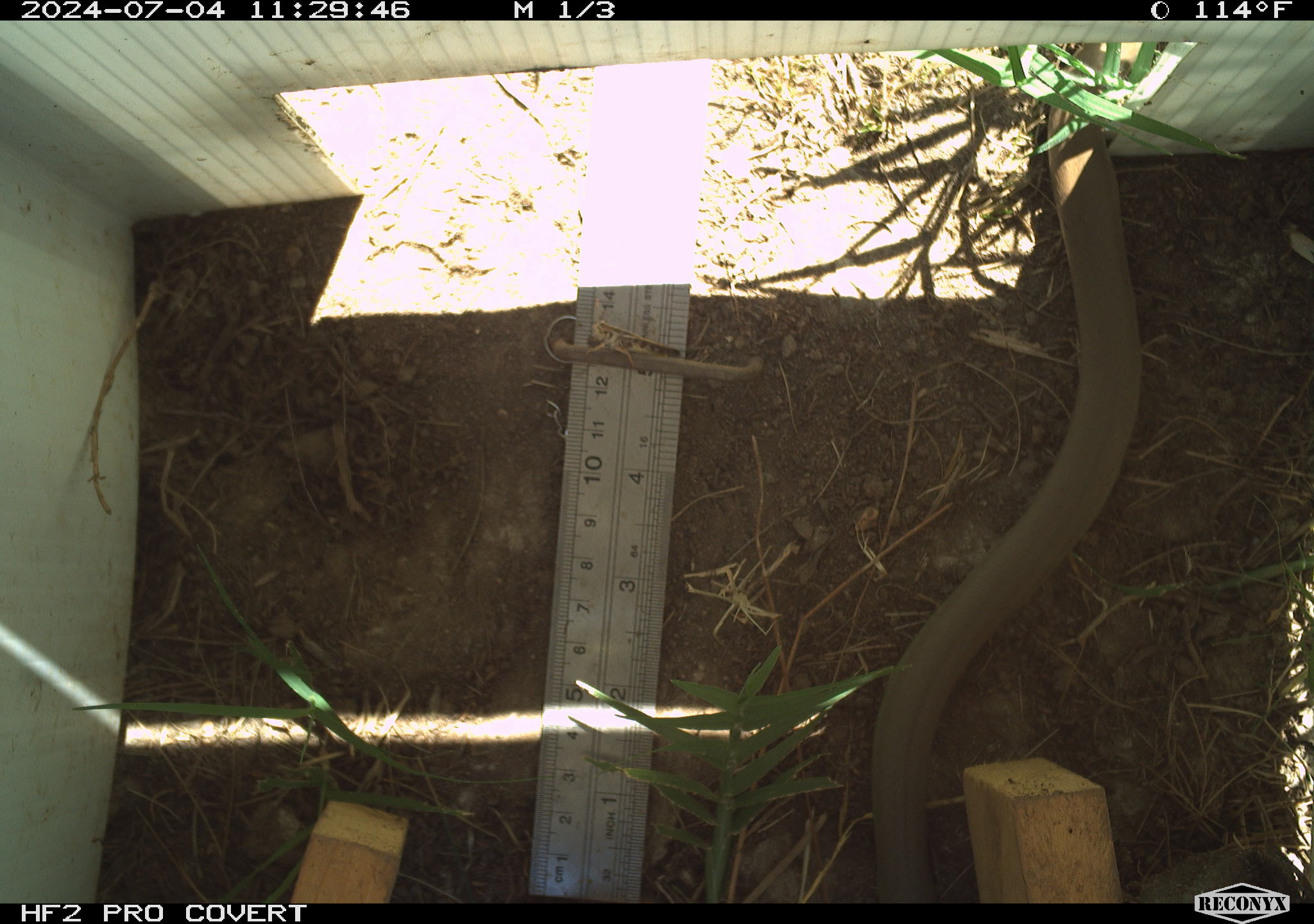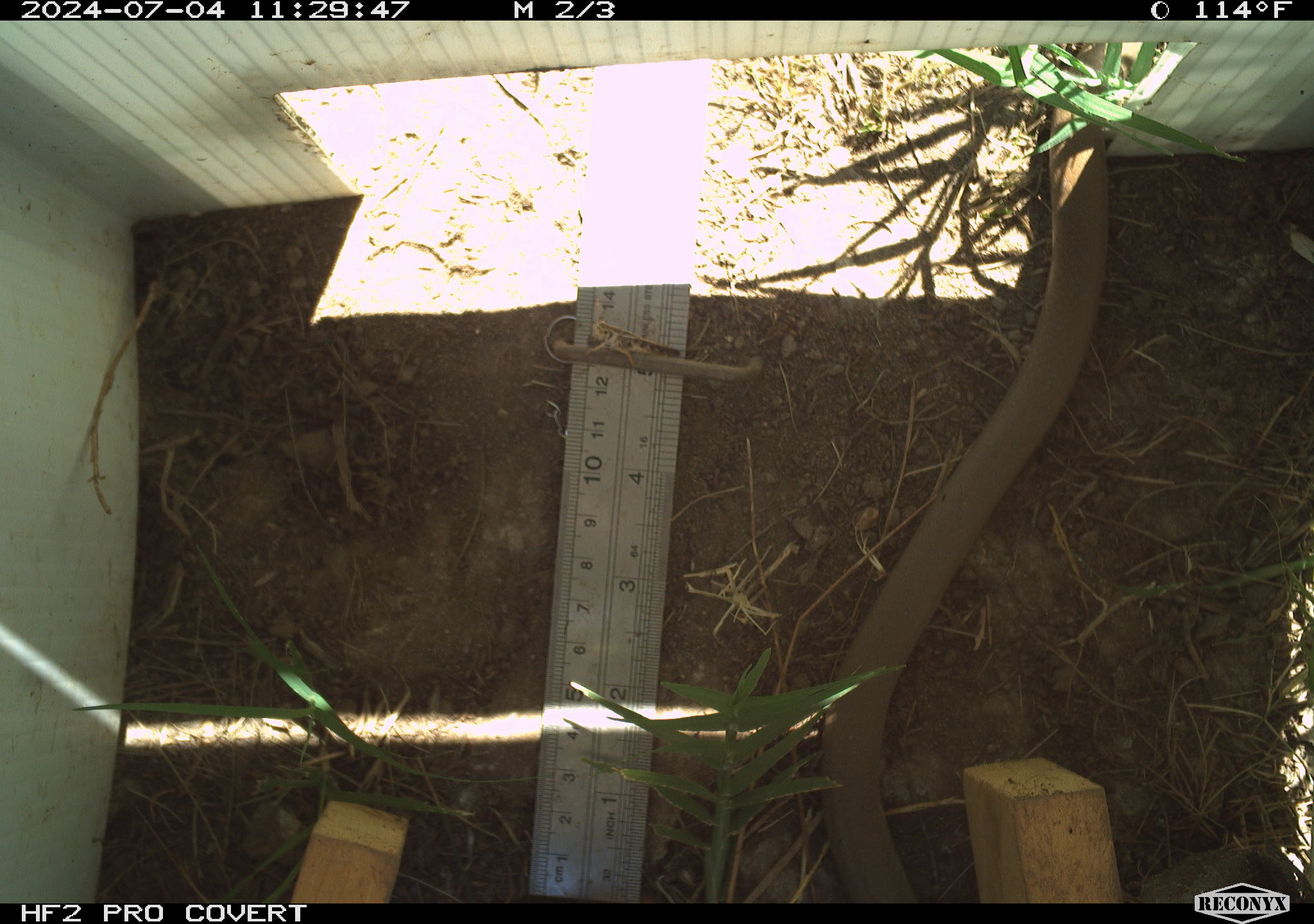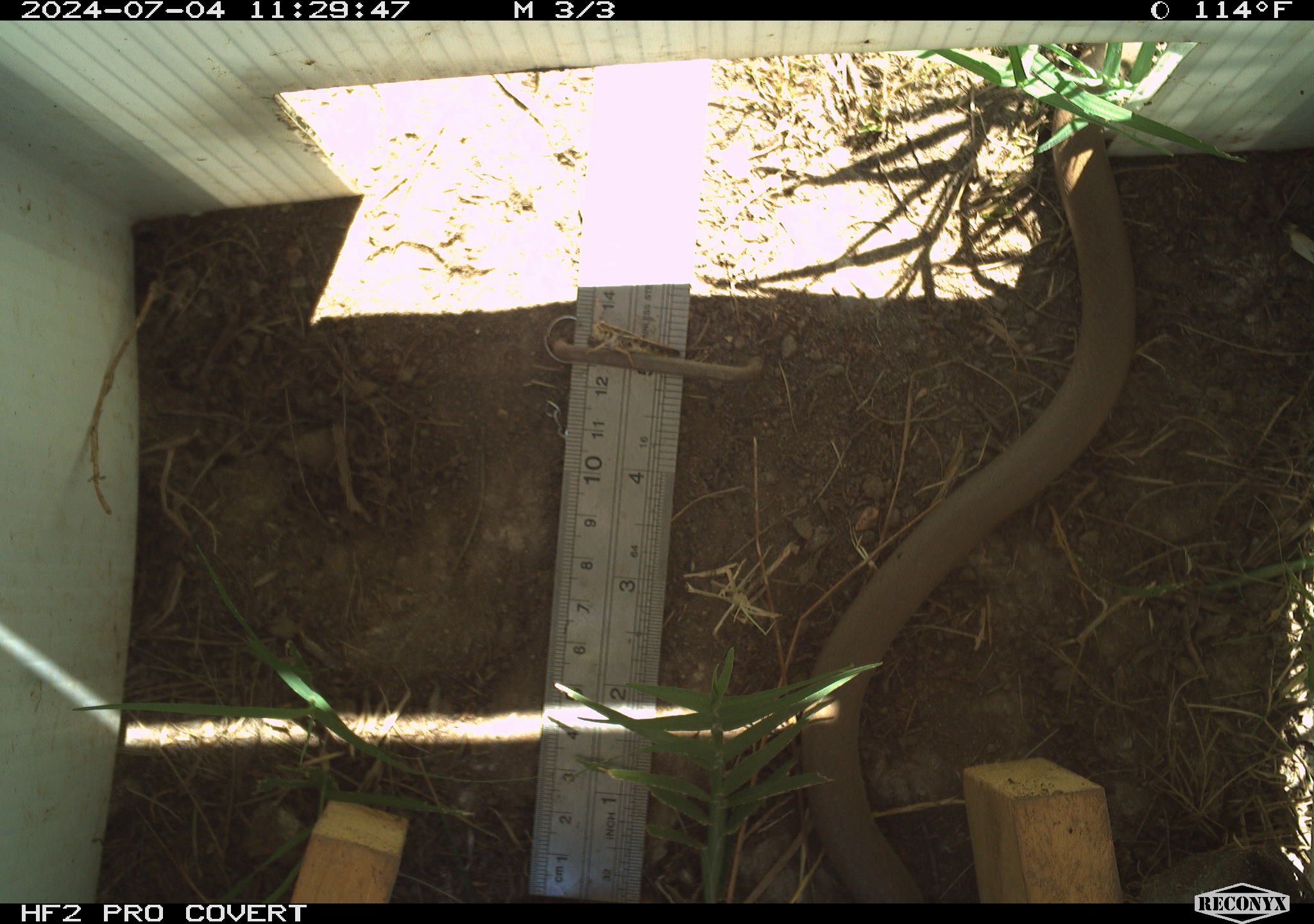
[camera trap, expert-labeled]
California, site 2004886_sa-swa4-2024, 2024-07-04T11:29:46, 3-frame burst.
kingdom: Animalia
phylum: Chordata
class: Reptilia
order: Squamata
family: Colubridae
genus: Coluber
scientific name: Coluber constrictor mormon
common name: western yellow-bellied racer